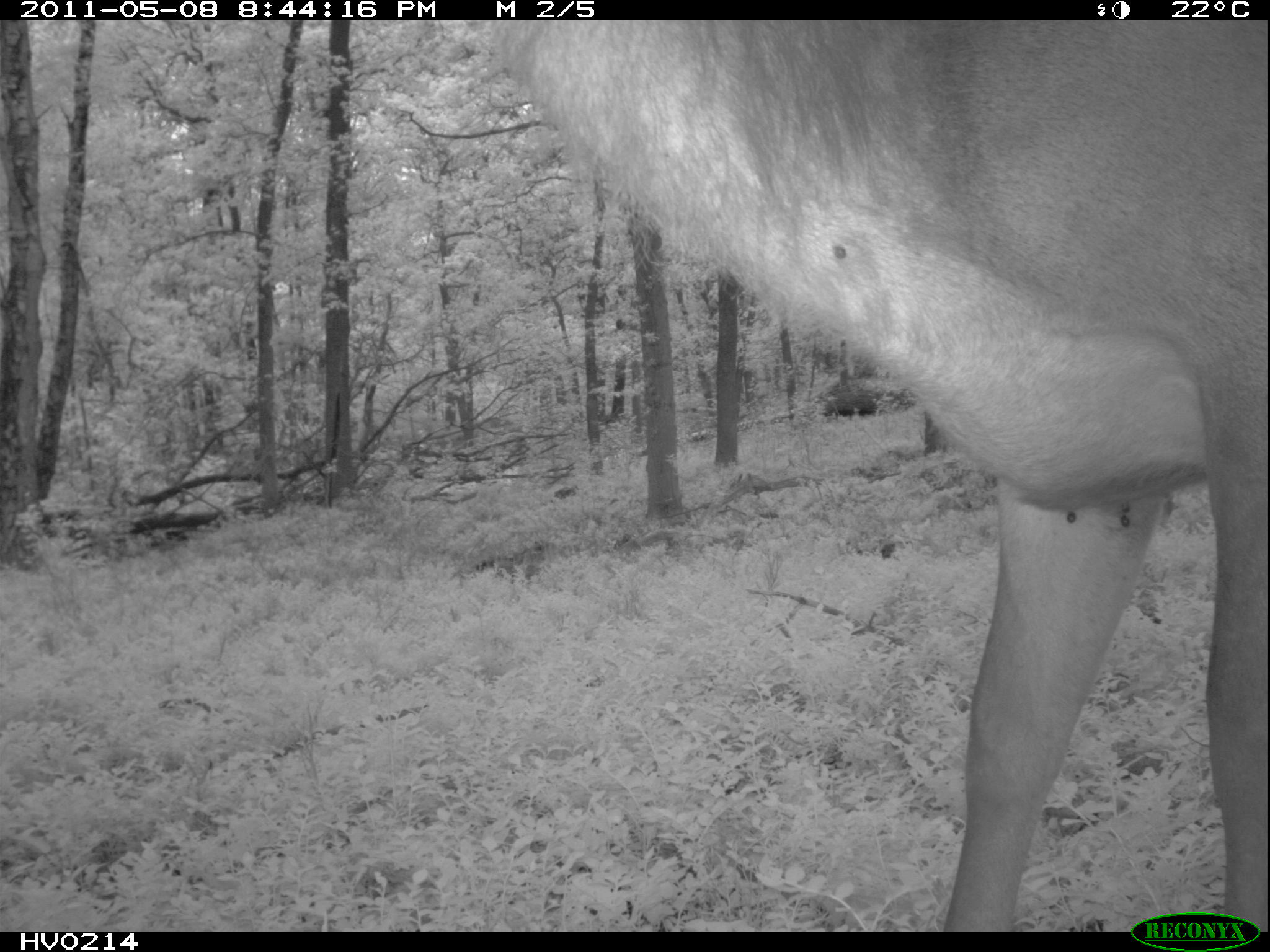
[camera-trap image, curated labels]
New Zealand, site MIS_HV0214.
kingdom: Animalia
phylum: Chordata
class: Mammalia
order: Artiodactyla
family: Cervidae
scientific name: Cervidae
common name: deer